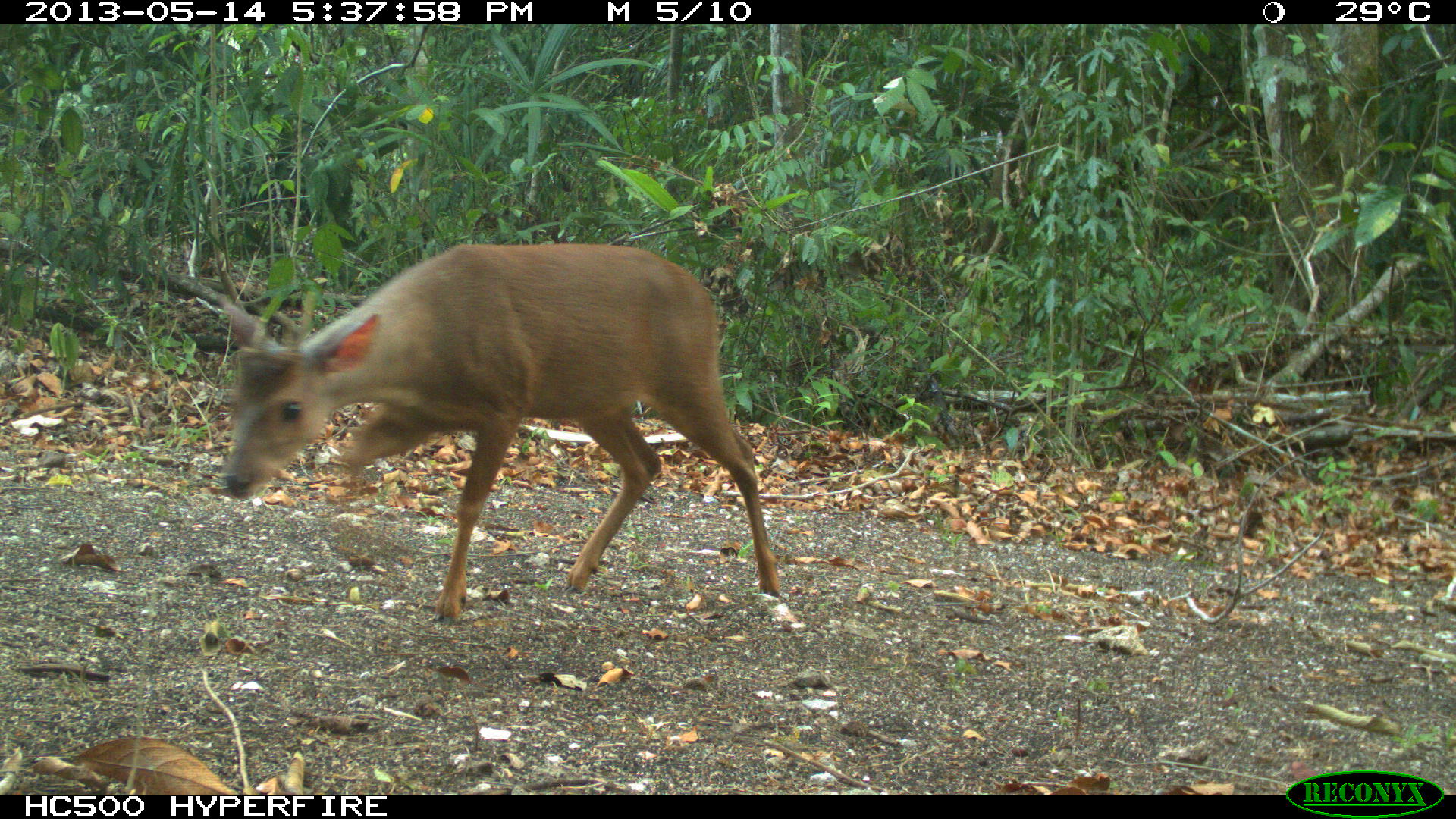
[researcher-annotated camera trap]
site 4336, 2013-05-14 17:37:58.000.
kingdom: Animalia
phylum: Chordata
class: Mammalia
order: Artiodactyla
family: Cervidae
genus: Mazama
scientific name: Mazama temama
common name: central american red brocket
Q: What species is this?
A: Mazama temama (central american red brocket).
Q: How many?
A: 1.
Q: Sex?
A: Male.